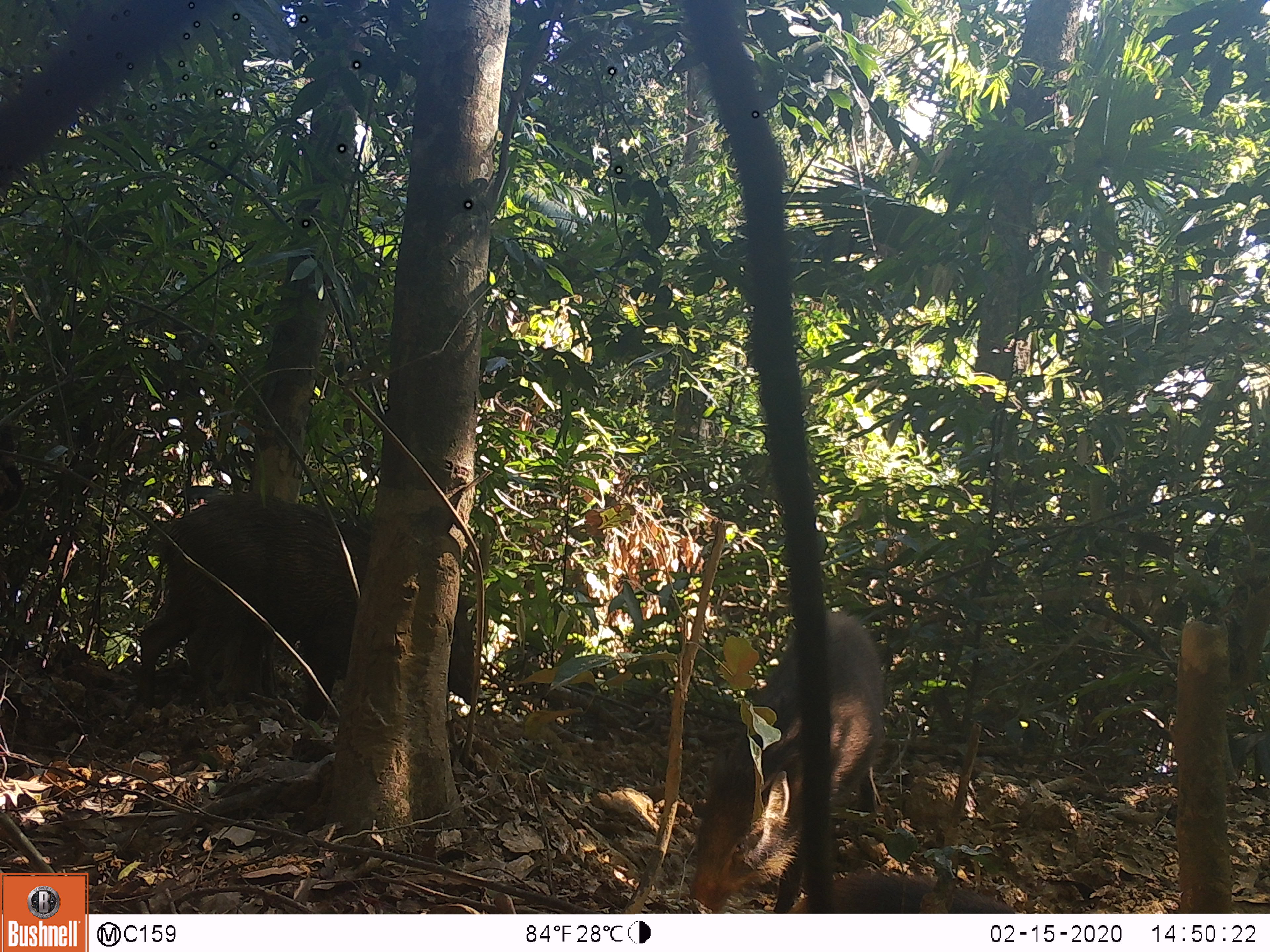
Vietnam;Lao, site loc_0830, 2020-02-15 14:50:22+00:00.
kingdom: Animalia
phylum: Chordata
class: Mammalia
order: Artiodactyla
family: Suidae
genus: Sus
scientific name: Sus scrofa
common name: eurasian wild pig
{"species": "eurasian wild pig (Sus scrofa)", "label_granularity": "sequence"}